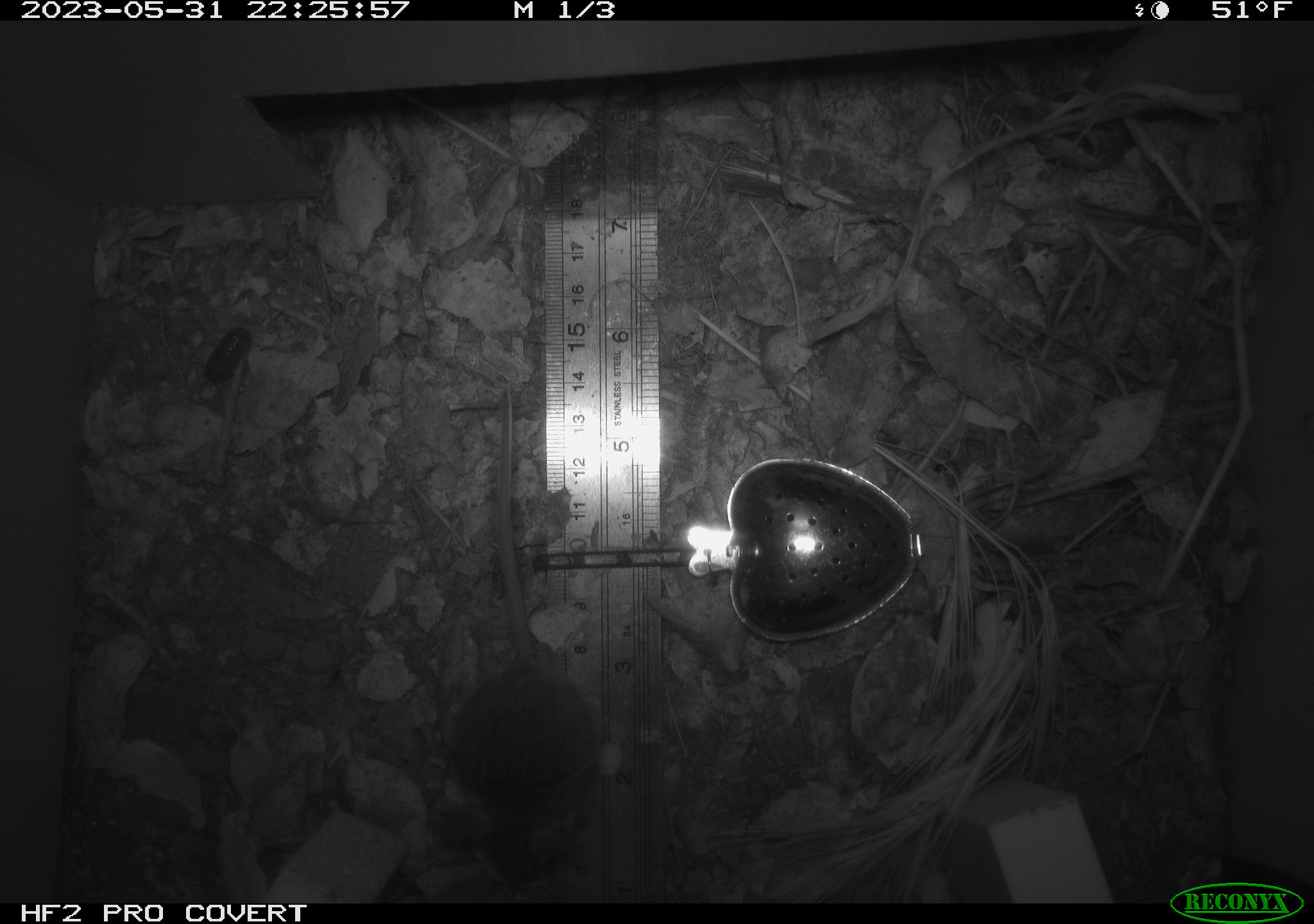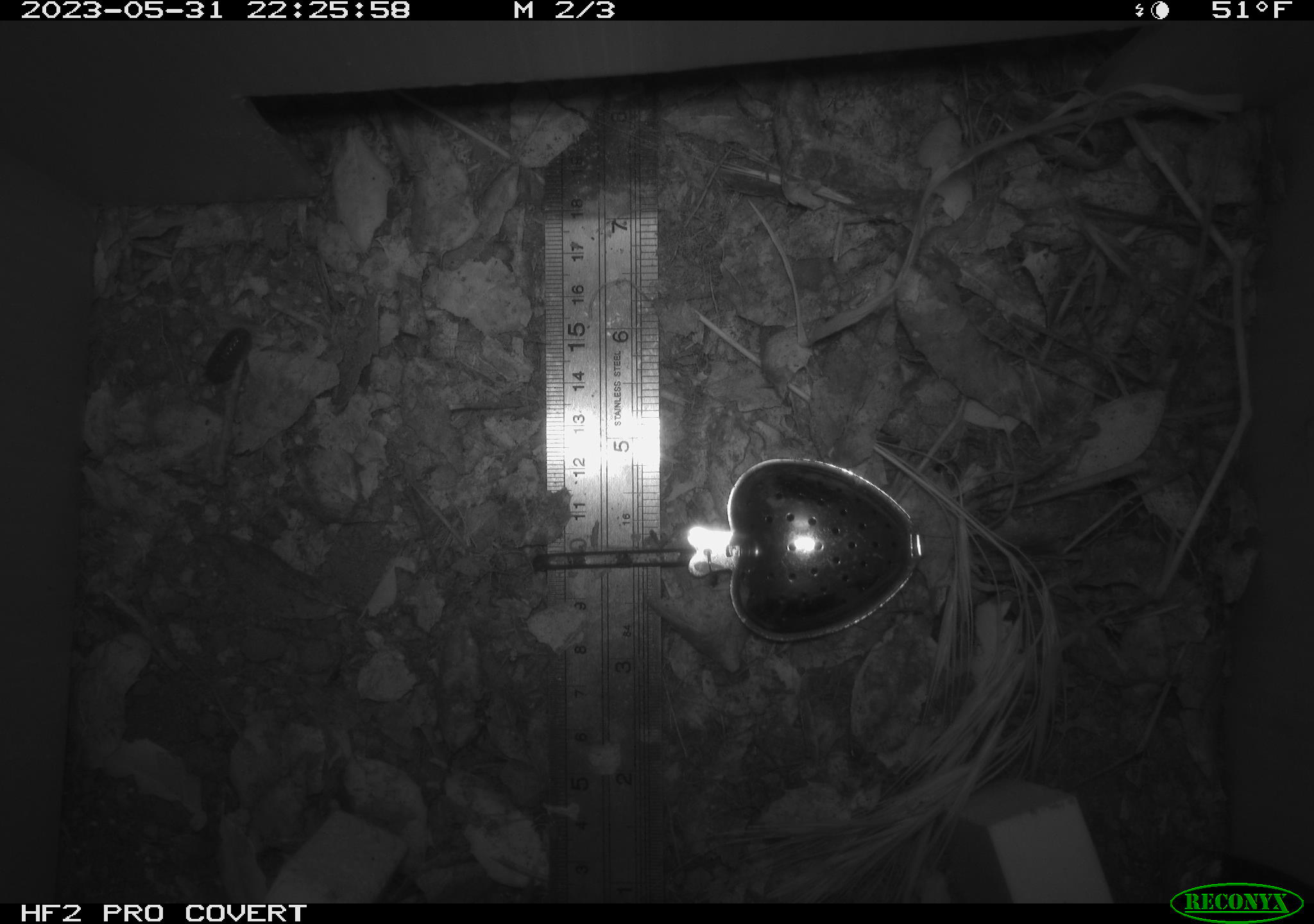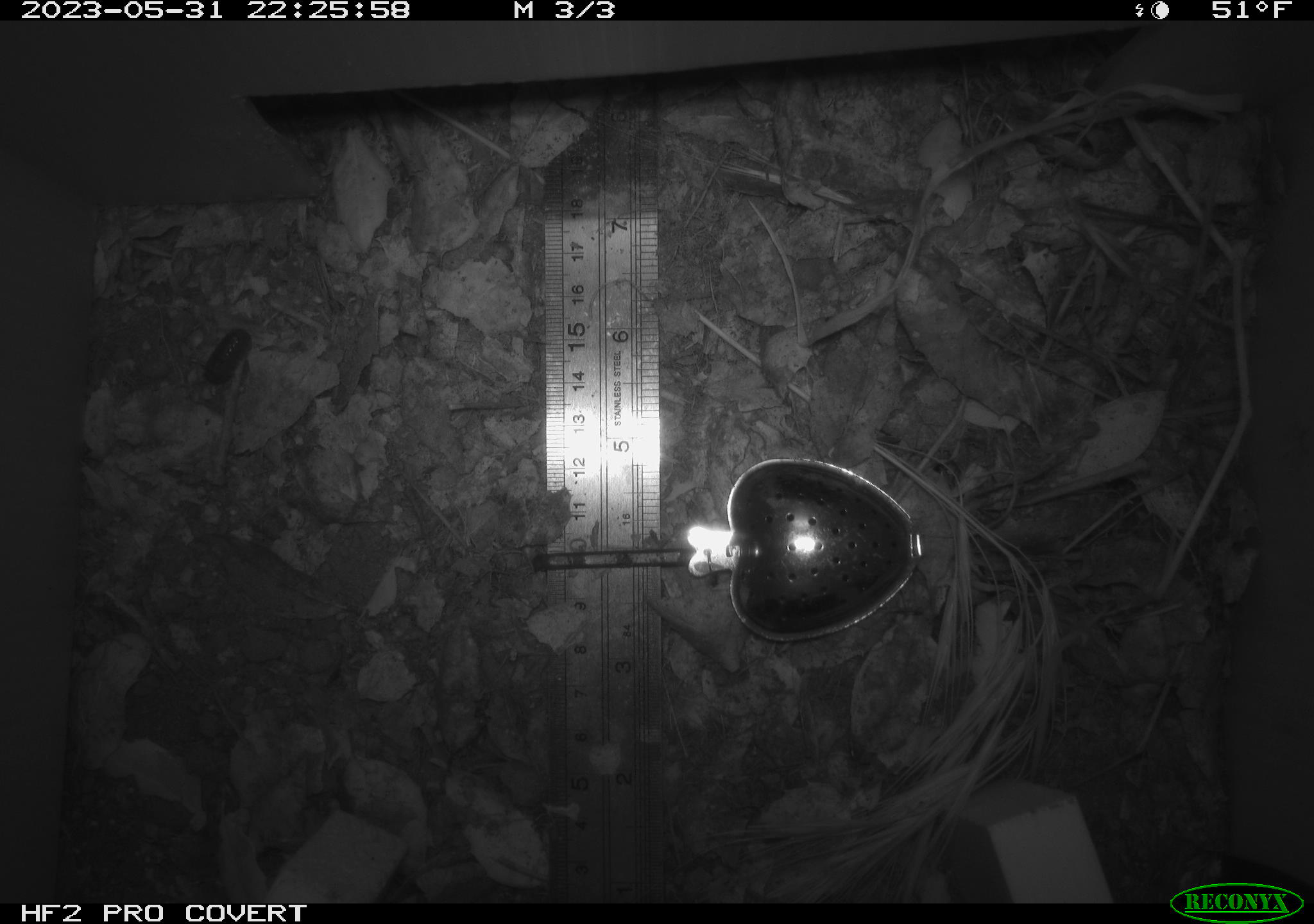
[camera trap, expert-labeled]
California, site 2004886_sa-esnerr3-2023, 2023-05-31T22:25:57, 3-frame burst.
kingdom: Animalia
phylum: Chordata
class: Mammalia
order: Rodentia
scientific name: Rodentia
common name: mouse species